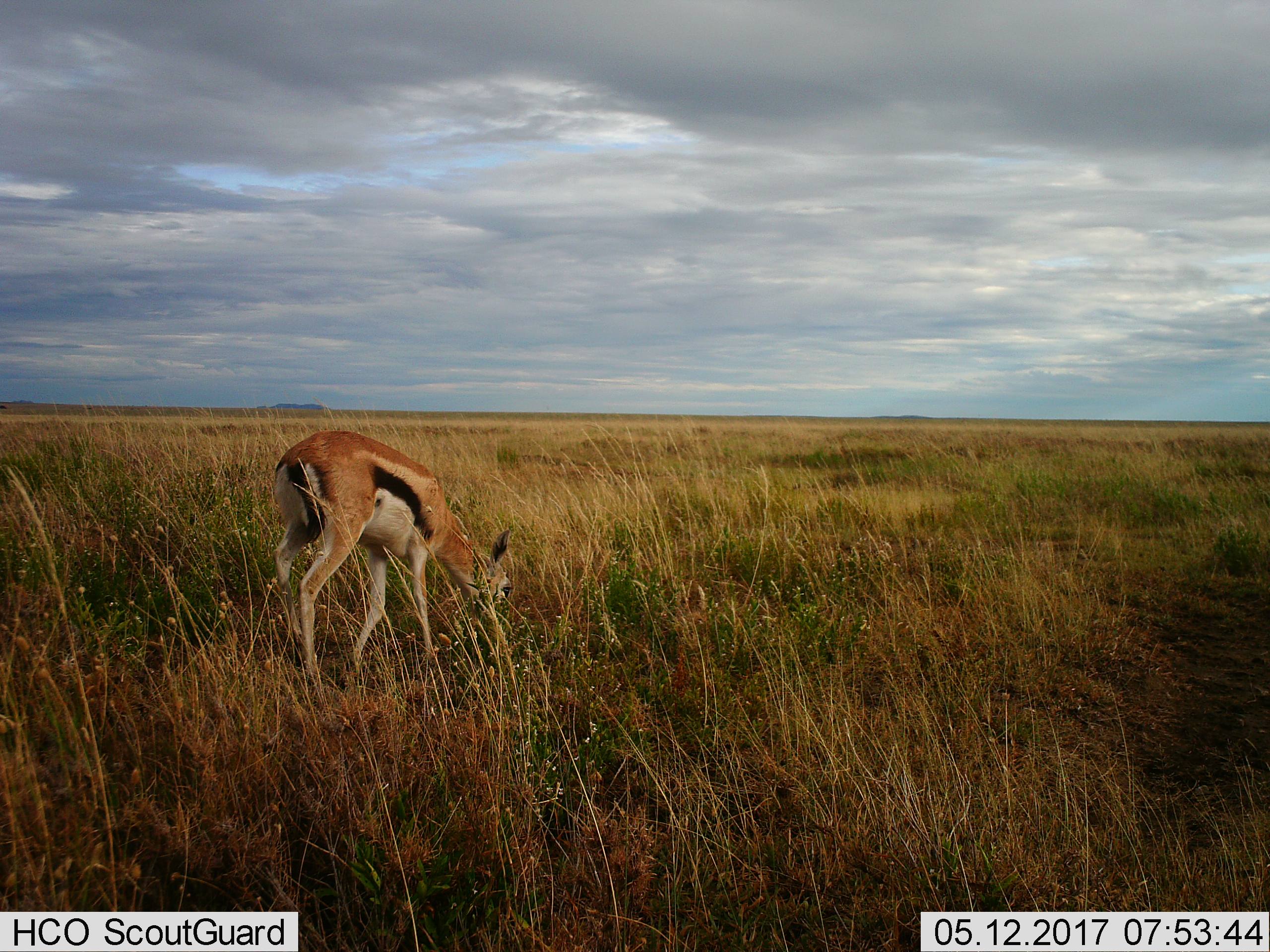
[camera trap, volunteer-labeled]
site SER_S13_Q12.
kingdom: Animalia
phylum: Chordata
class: Mammalia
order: Artiodactyla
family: Bovidae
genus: Eudorcas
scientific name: Eudorcas thomsonii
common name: thomson's gazelle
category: gazellethomsons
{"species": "gazellethomsons (thomson's gazelle) (Eudorcas thomsonii)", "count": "1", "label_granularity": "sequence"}